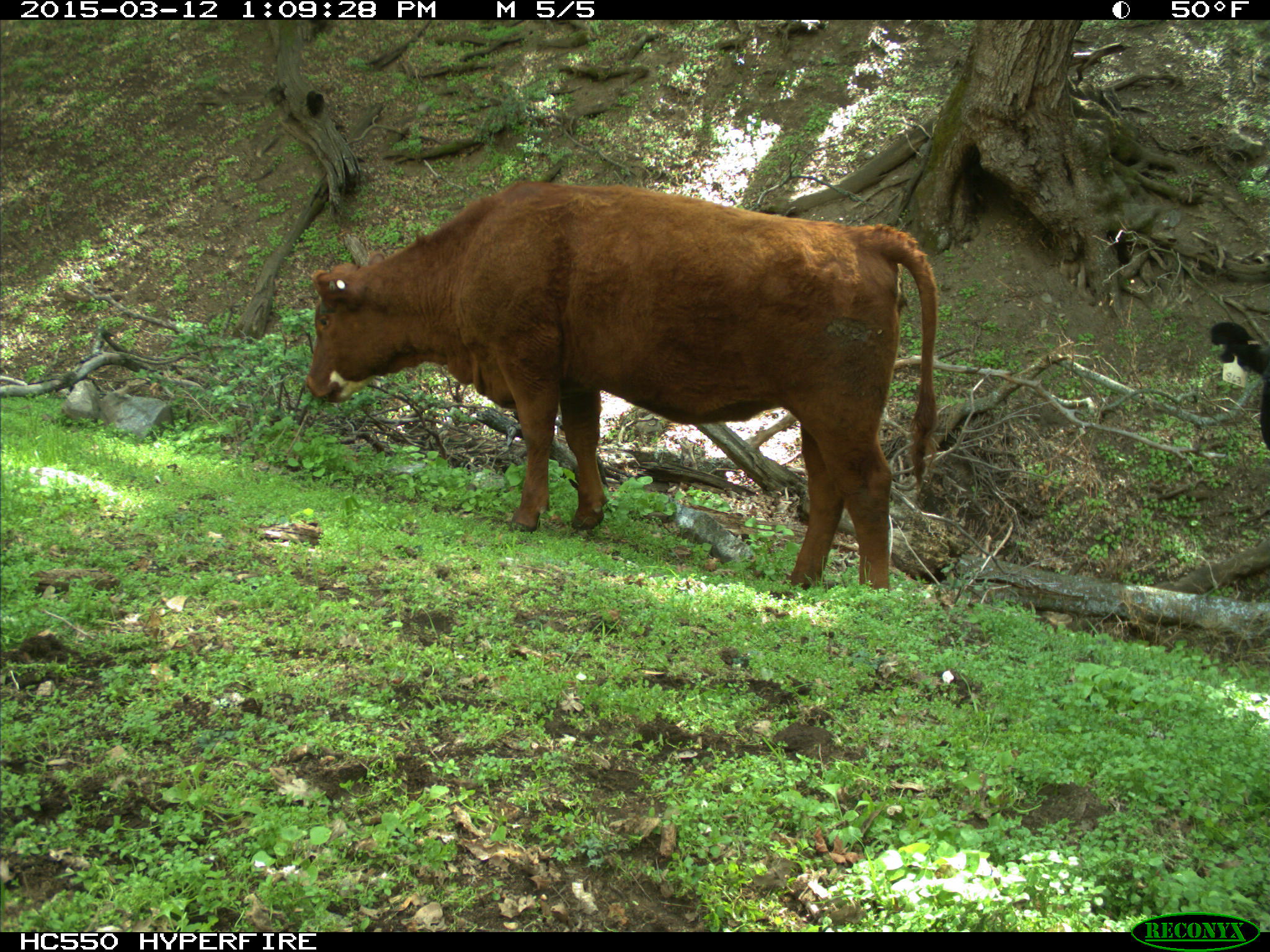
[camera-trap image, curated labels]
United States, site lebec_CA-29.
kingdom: Animalia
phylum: Chordata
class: Mammalia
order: Artiodactyla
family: Bovidae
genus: Bos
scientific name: Bos taurus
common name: domestic cow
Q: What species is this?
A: Bos taurus (domestic cow).